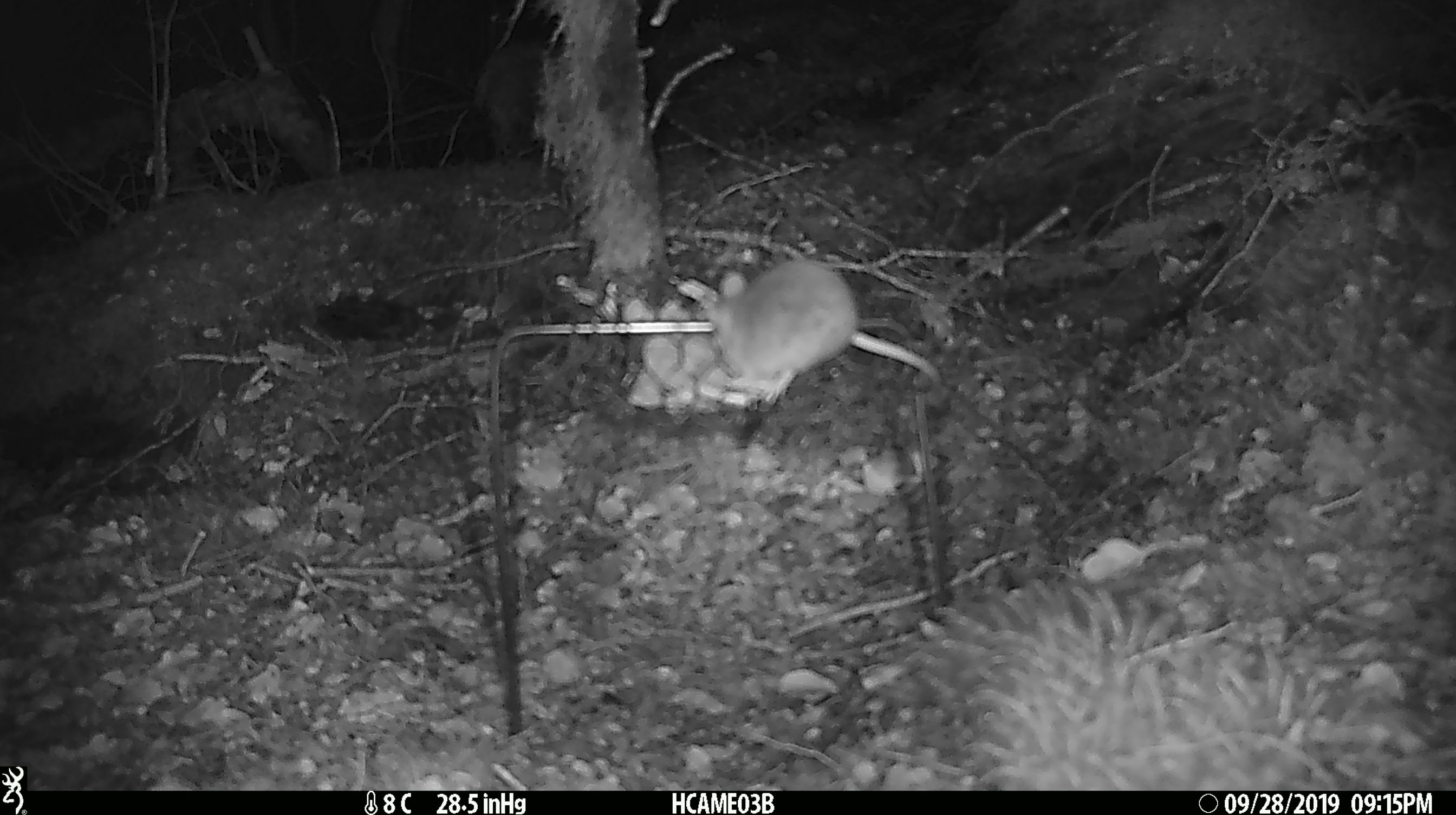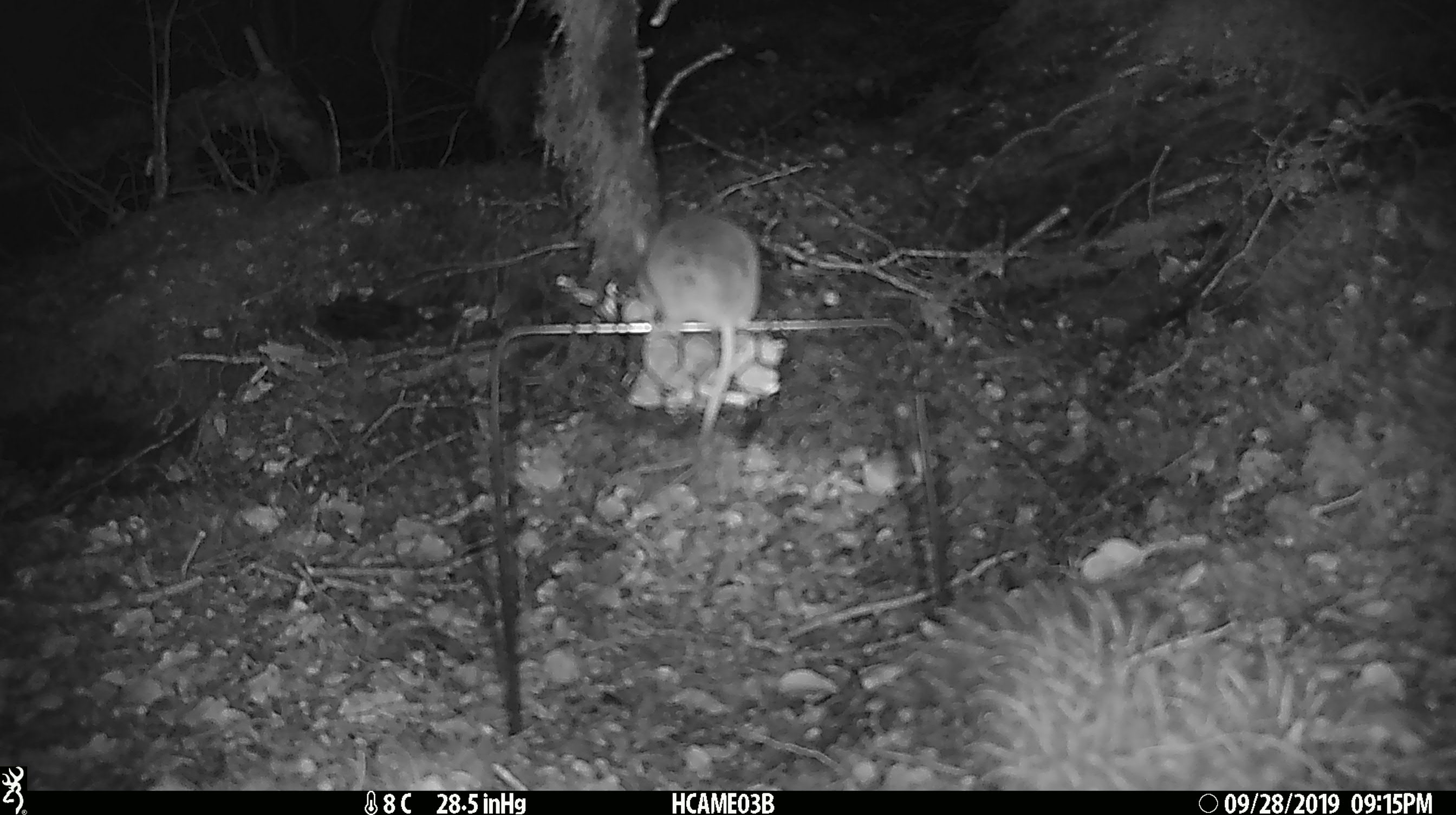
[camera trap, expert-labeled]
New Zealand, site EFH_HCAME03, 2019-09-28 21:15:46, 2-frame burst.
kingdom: Animalia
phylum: Chordata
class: Mammalia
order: Rodentia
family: Muridae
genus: Mus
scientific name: Mus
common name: mouse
Mouse (Mus).